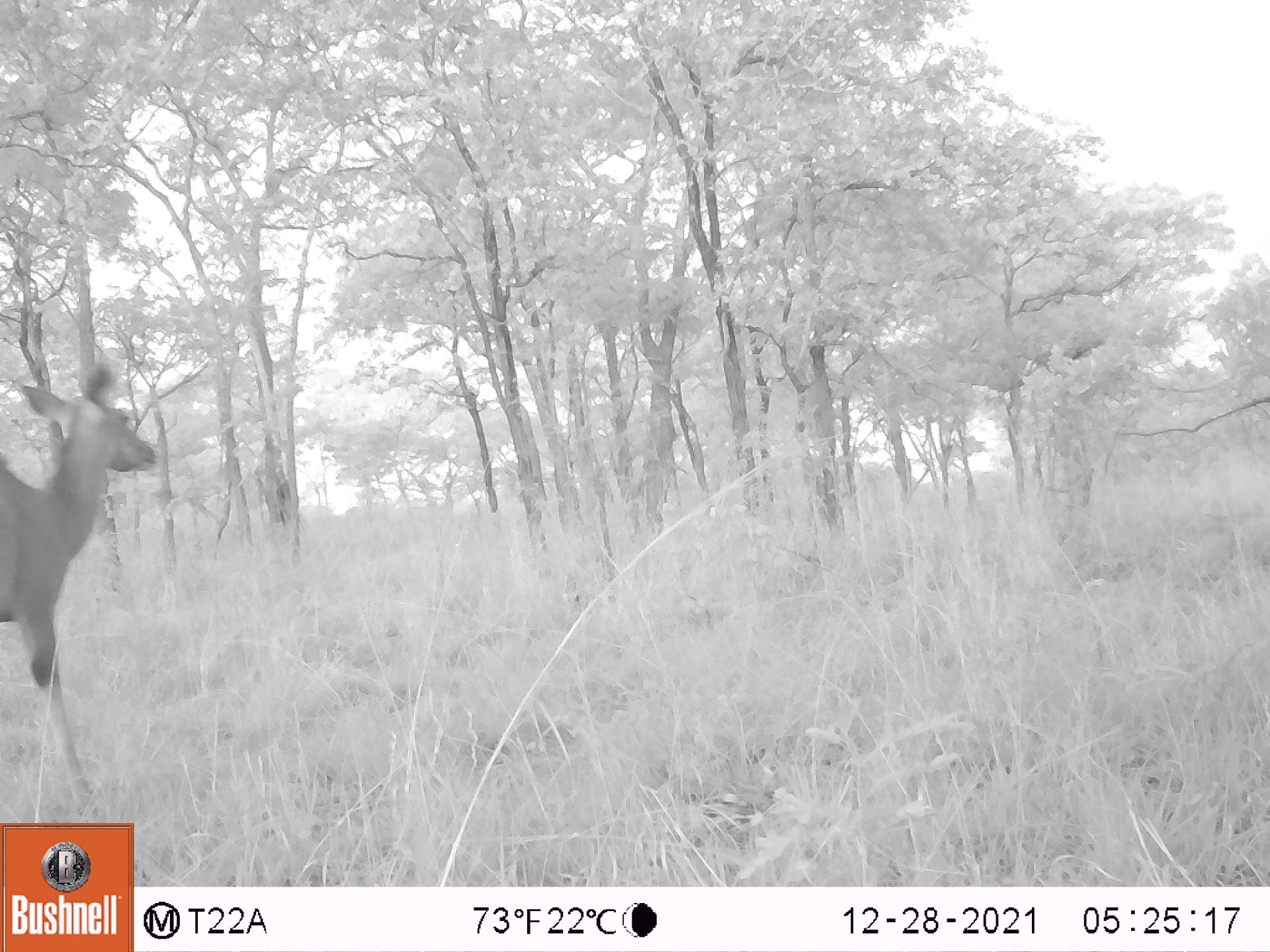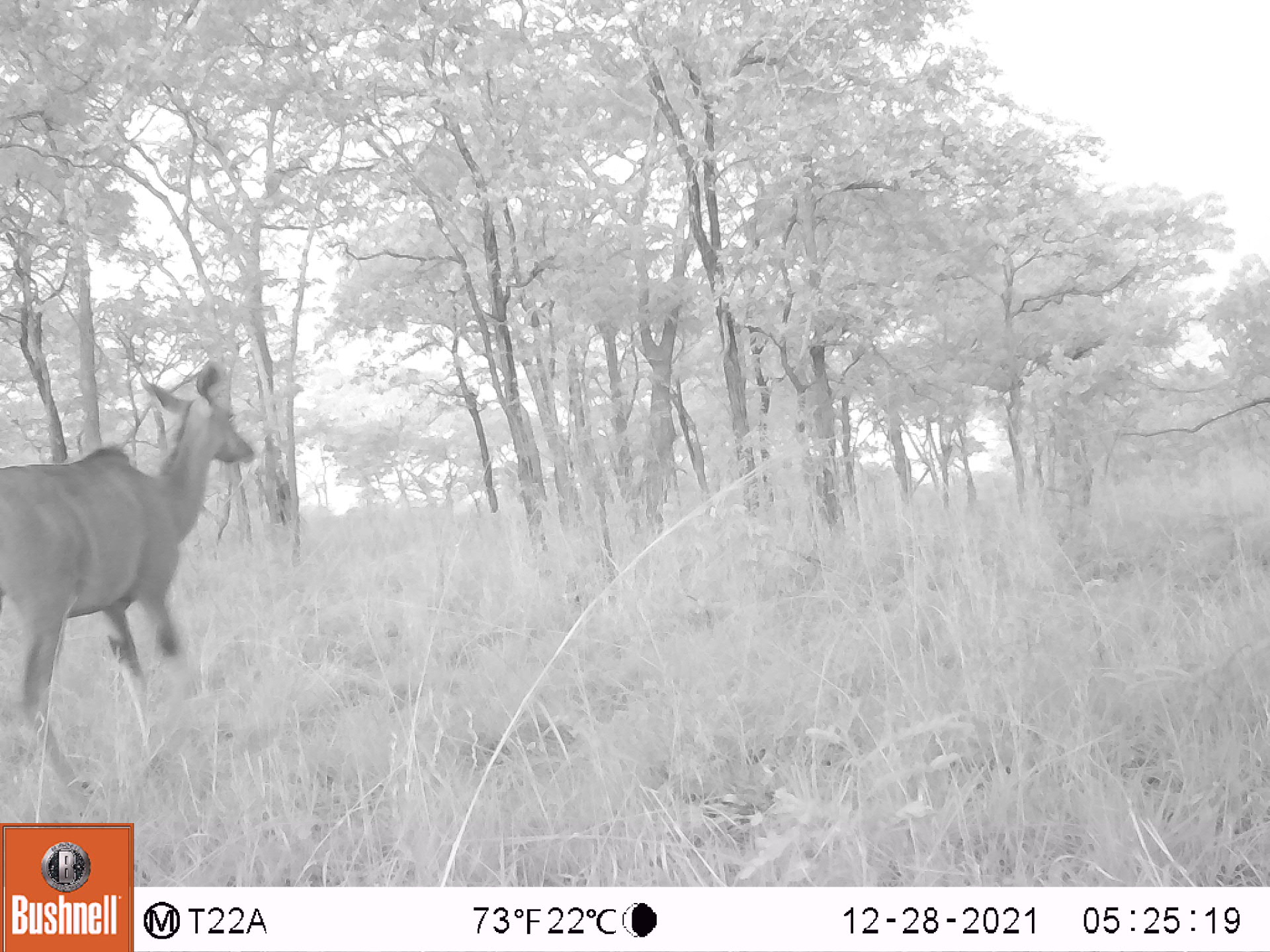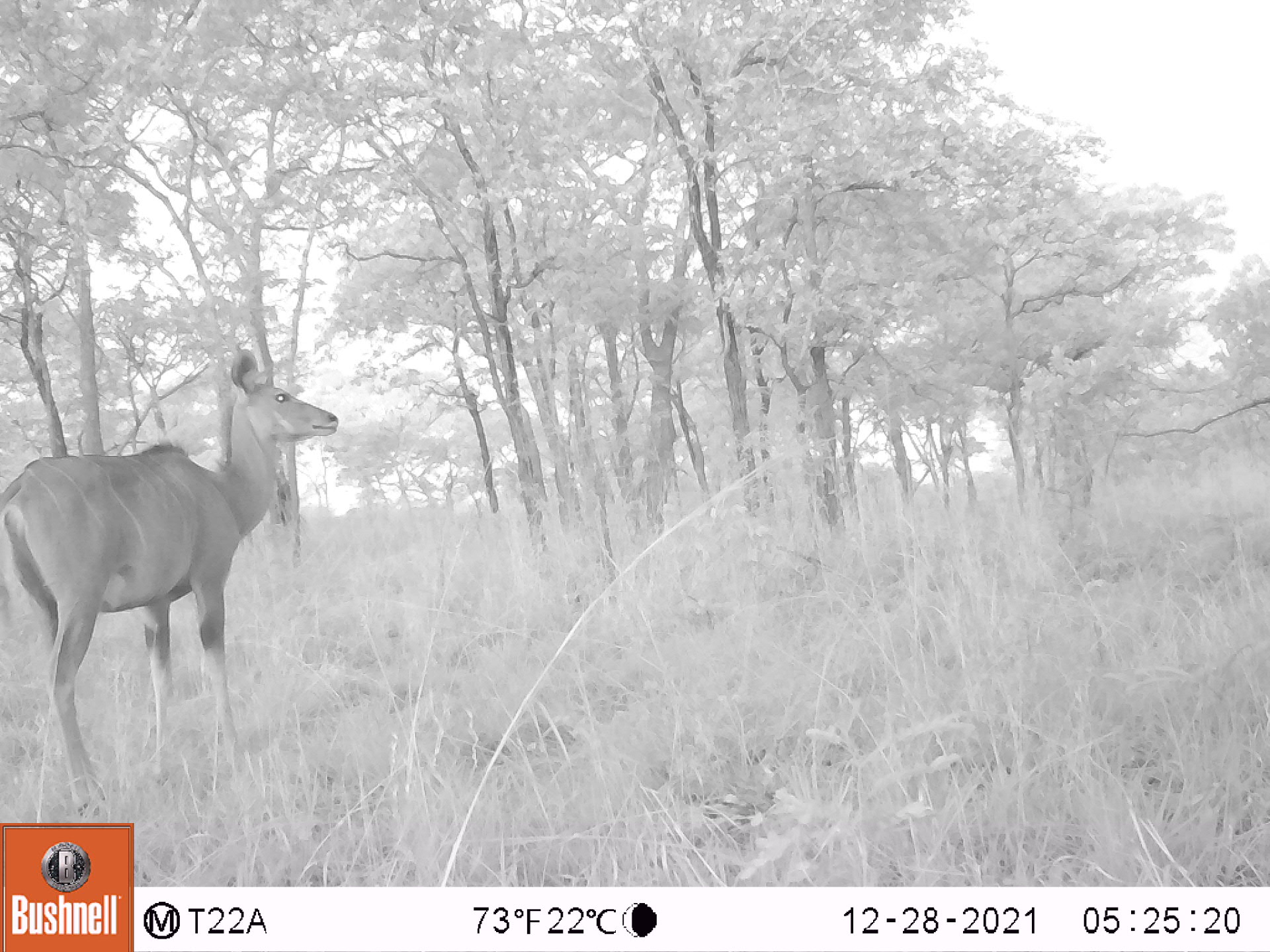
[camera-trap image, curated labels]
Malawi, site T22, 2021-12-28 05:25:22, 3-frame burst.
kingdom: Animalia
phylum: Chordata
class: Mammalia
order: Artiodactyla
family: Bovidae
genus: Tragelaphus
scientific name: Tragelaphus strepsiceros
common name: greater kudu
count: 1